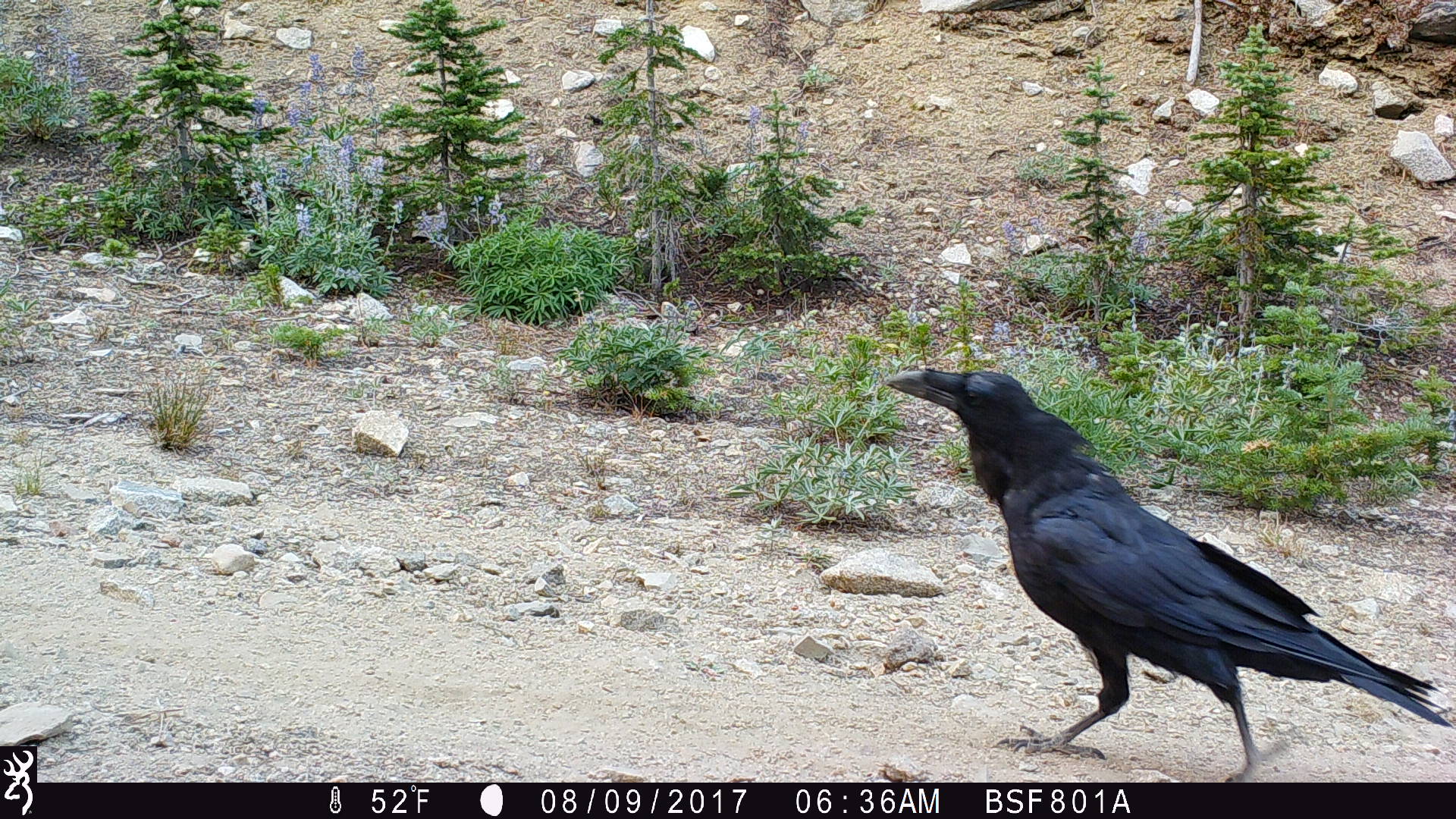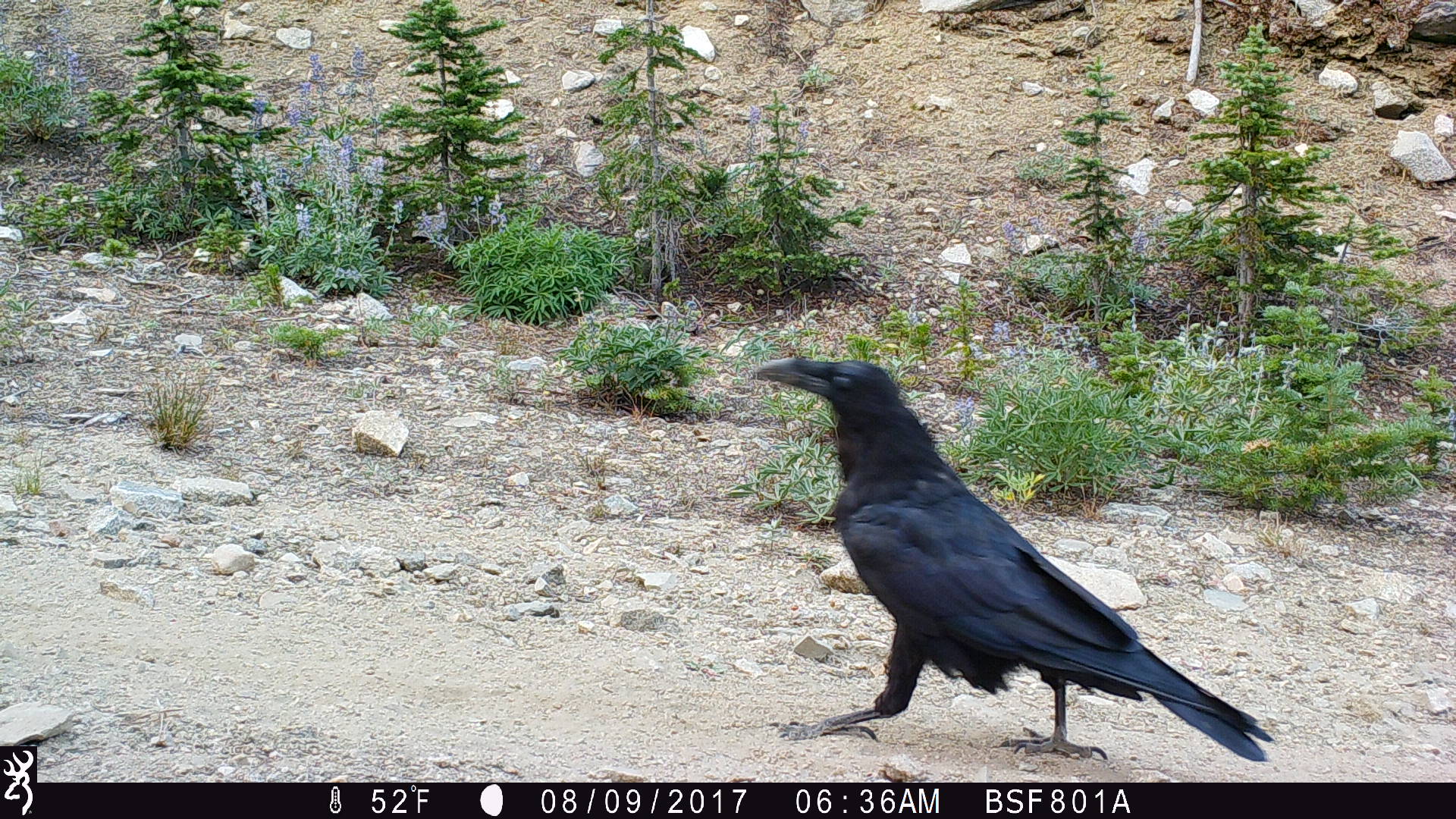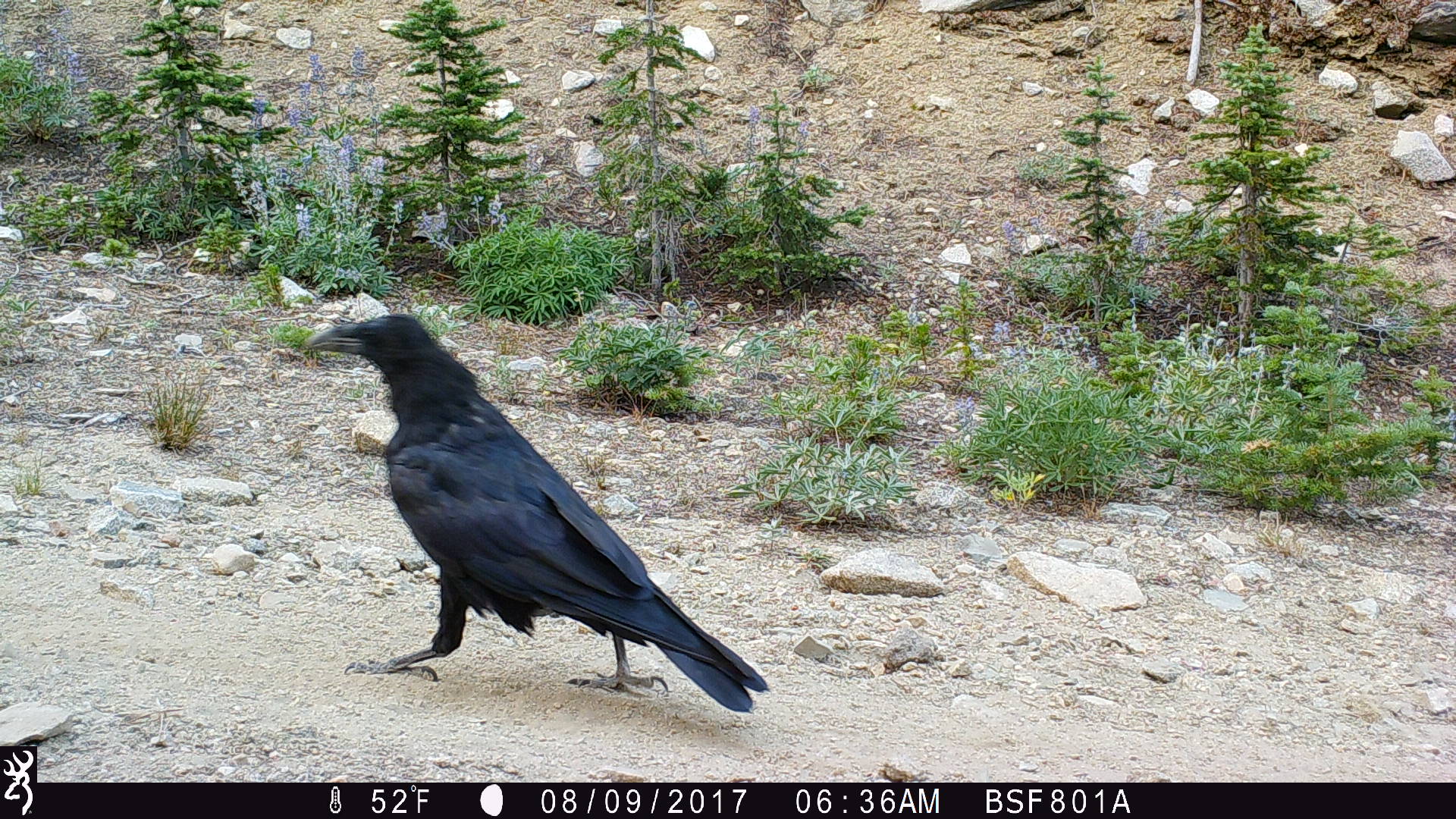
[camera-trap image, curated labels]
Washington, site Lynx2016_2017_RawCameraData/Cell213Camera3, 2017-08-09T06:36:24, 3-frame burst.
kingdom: Animalia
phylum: Chordata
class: Aves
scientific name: Aves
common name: birds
Aves (birds). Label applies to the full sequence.